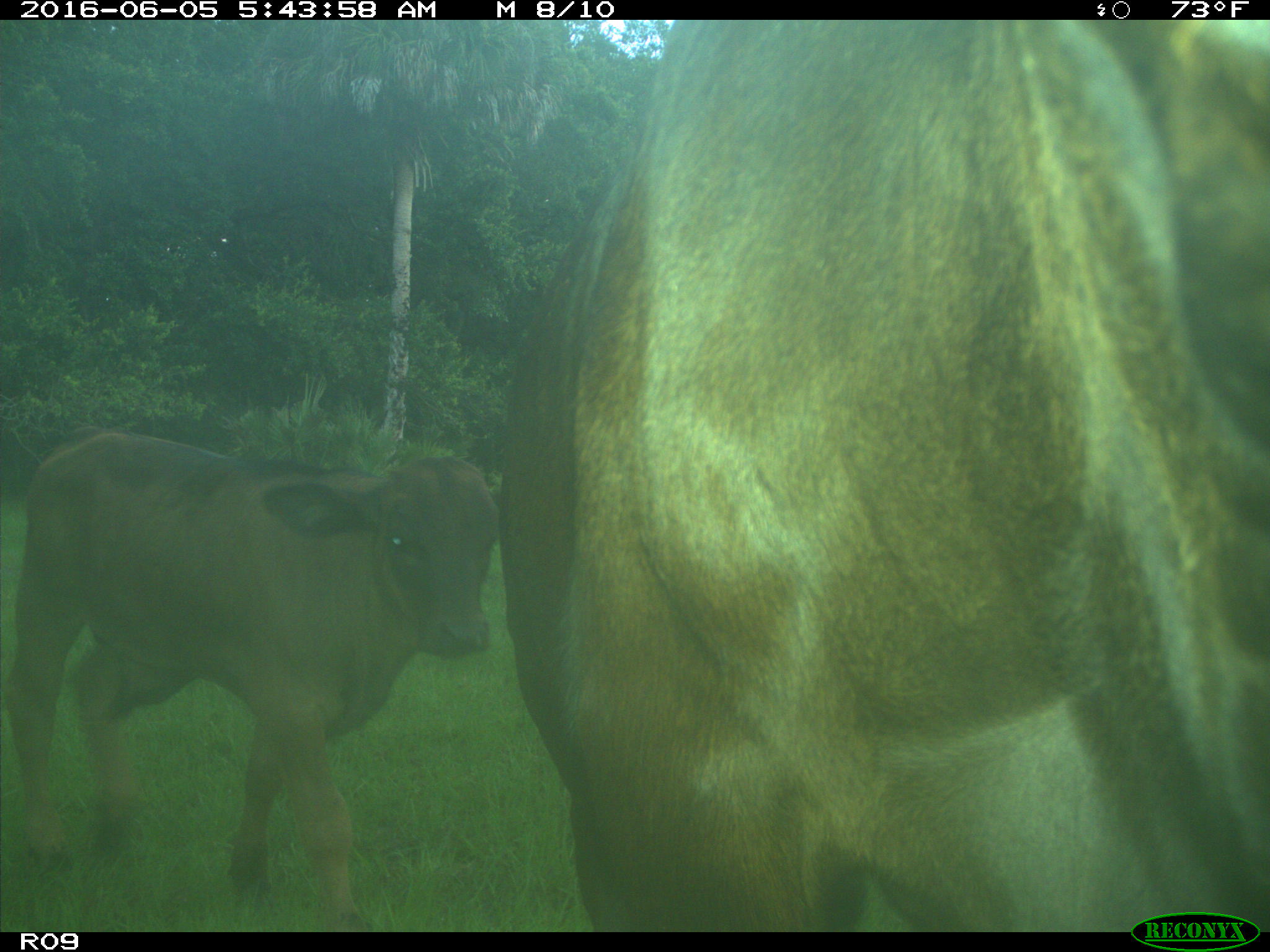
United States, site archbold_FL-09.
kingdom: Animalia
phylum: Chordata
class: Mammalia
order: Artiodactyla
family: Bovidae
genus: Bos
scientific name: Bos taurus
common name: domestic cow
Bos taurus (domestic cow).